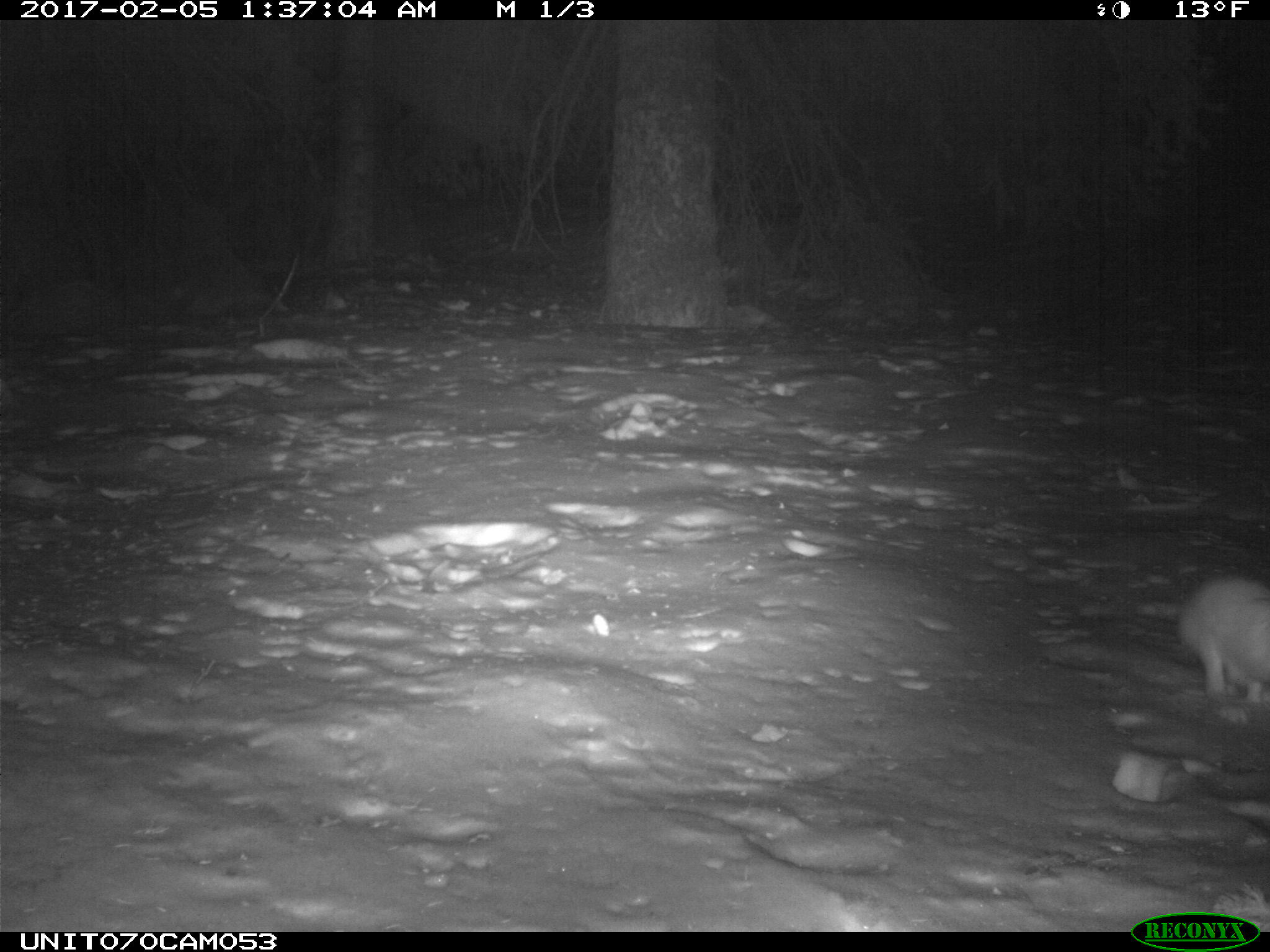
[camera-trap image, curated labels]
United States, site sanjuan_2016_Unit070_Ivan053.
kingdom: Animalia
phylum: Chordata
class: Mammalia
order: Lagomorpha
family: Leporidae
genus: Lepus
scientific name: Lepus americanus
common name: snowshoe hare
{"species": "Lepus americanus (snowshoe hare)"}